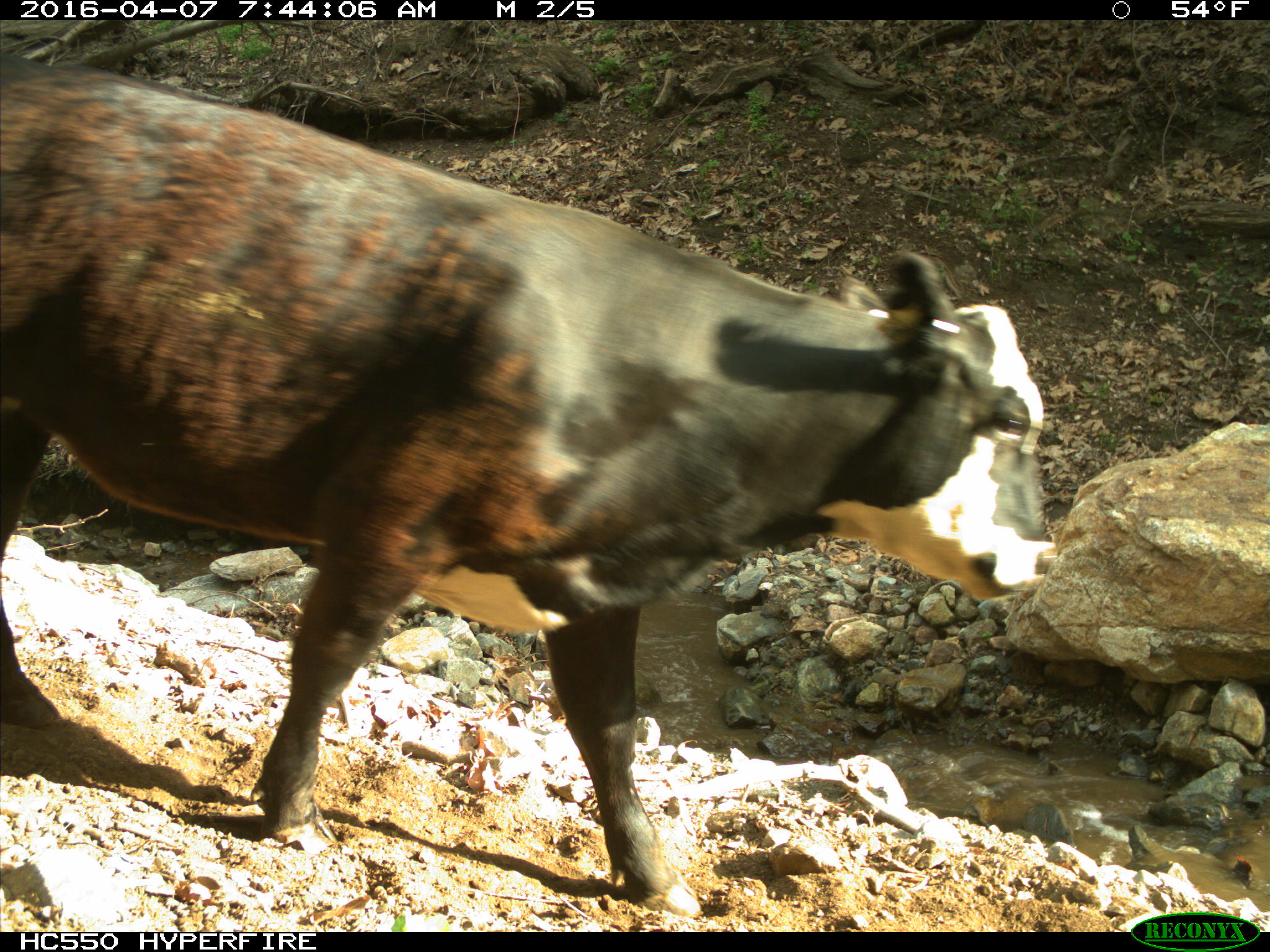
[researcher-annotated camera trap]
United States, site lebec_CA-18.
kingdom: Animalia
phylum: Chordata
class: Mammalia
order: Artiodactyla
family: Bovidae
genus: Bos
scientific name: Bos taurus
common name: domestic cow